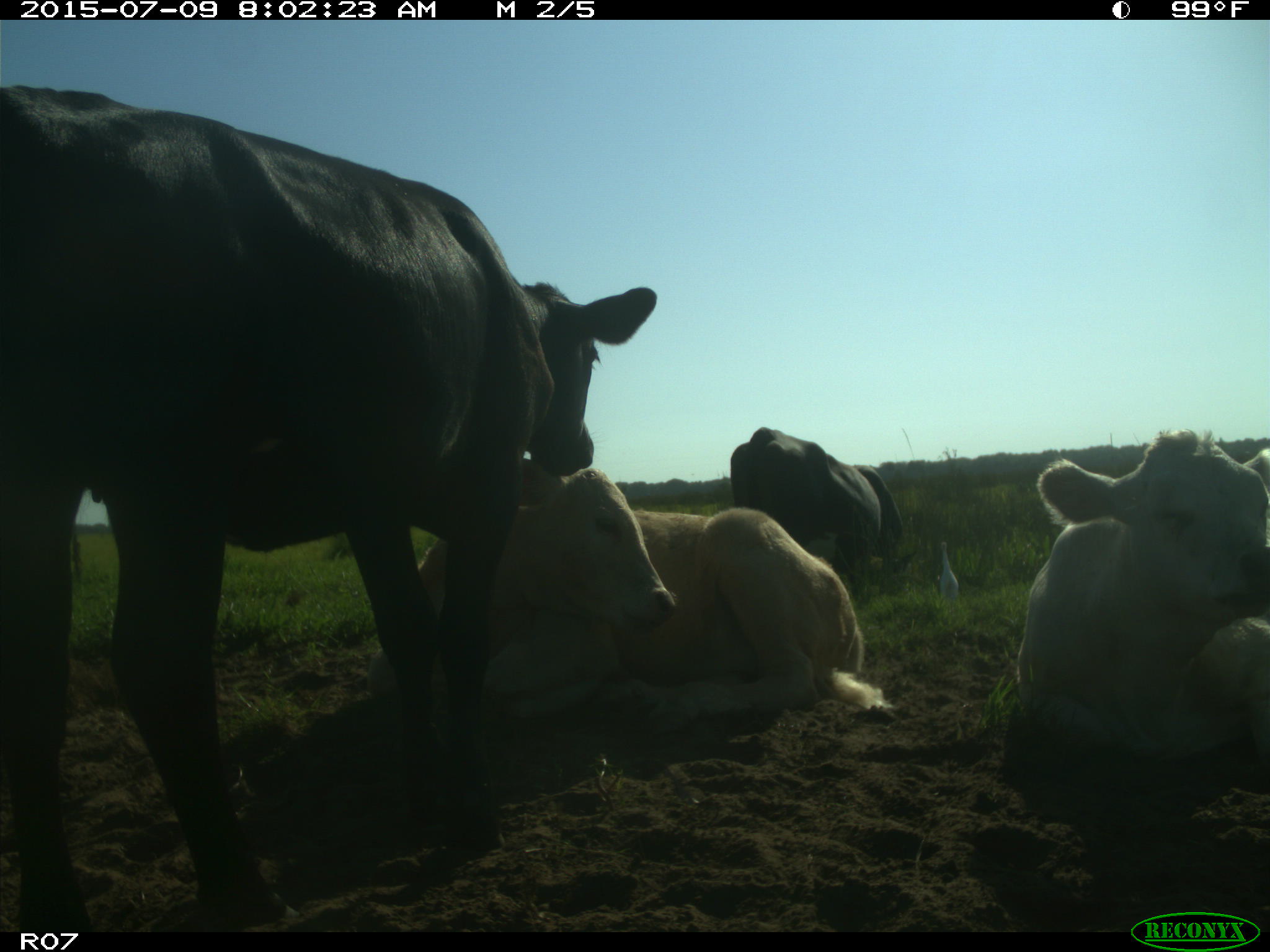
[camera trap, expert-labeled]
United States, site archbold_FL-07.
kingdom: Animalia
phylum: Chordata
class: Mammalia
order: Artiodactyla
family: Bovidae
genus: Bos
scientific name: Bos taurus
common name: domestic cow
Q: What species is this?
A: Bos taurus (domestic cow).